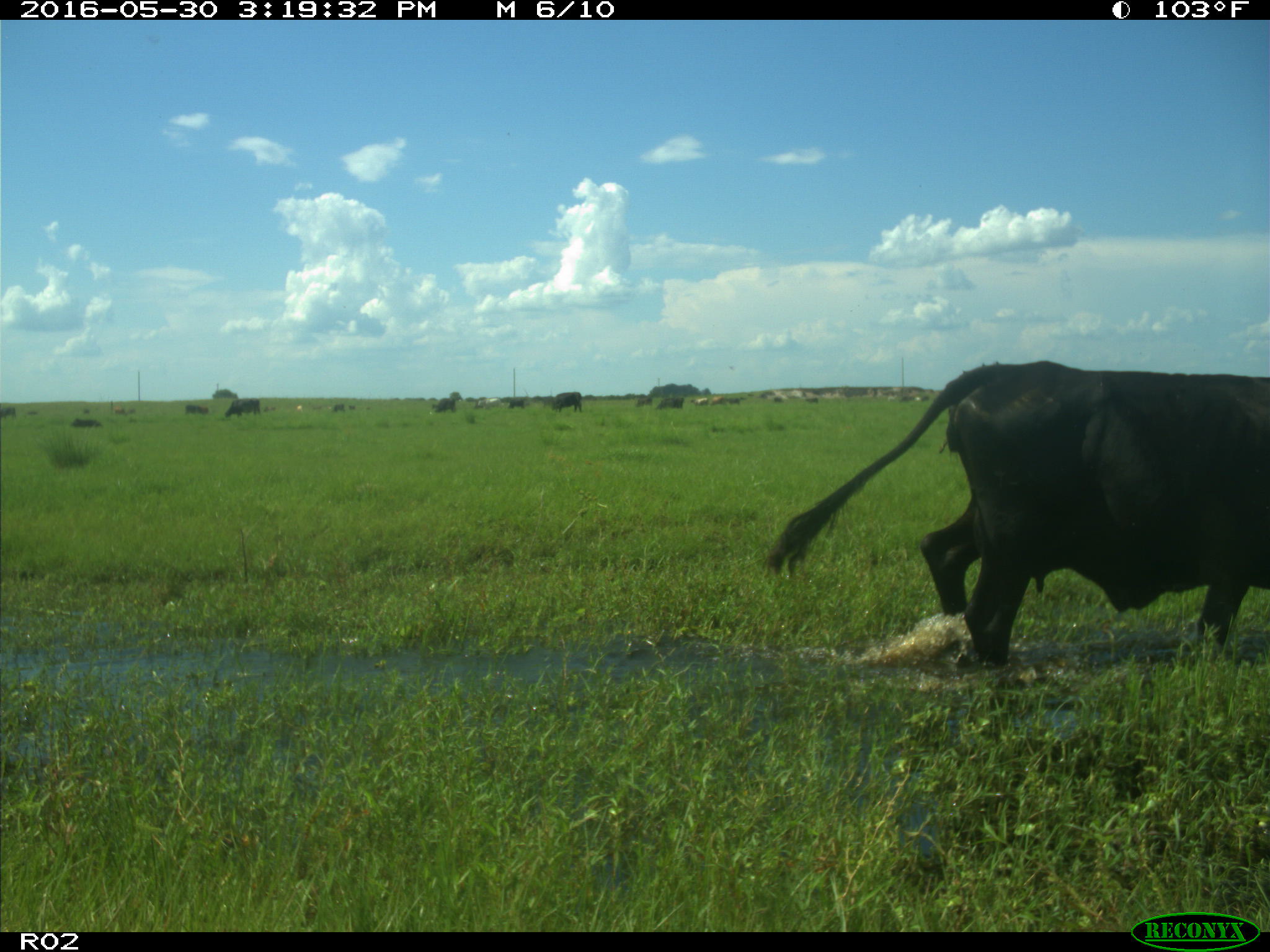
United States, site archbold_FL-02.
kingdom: Animalia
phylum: Chordata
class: Mammalia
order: Artiodactyla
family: Bovidae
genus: Bos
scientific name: Bos taurus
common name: domestic cow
Bos taurus (domestic cow).